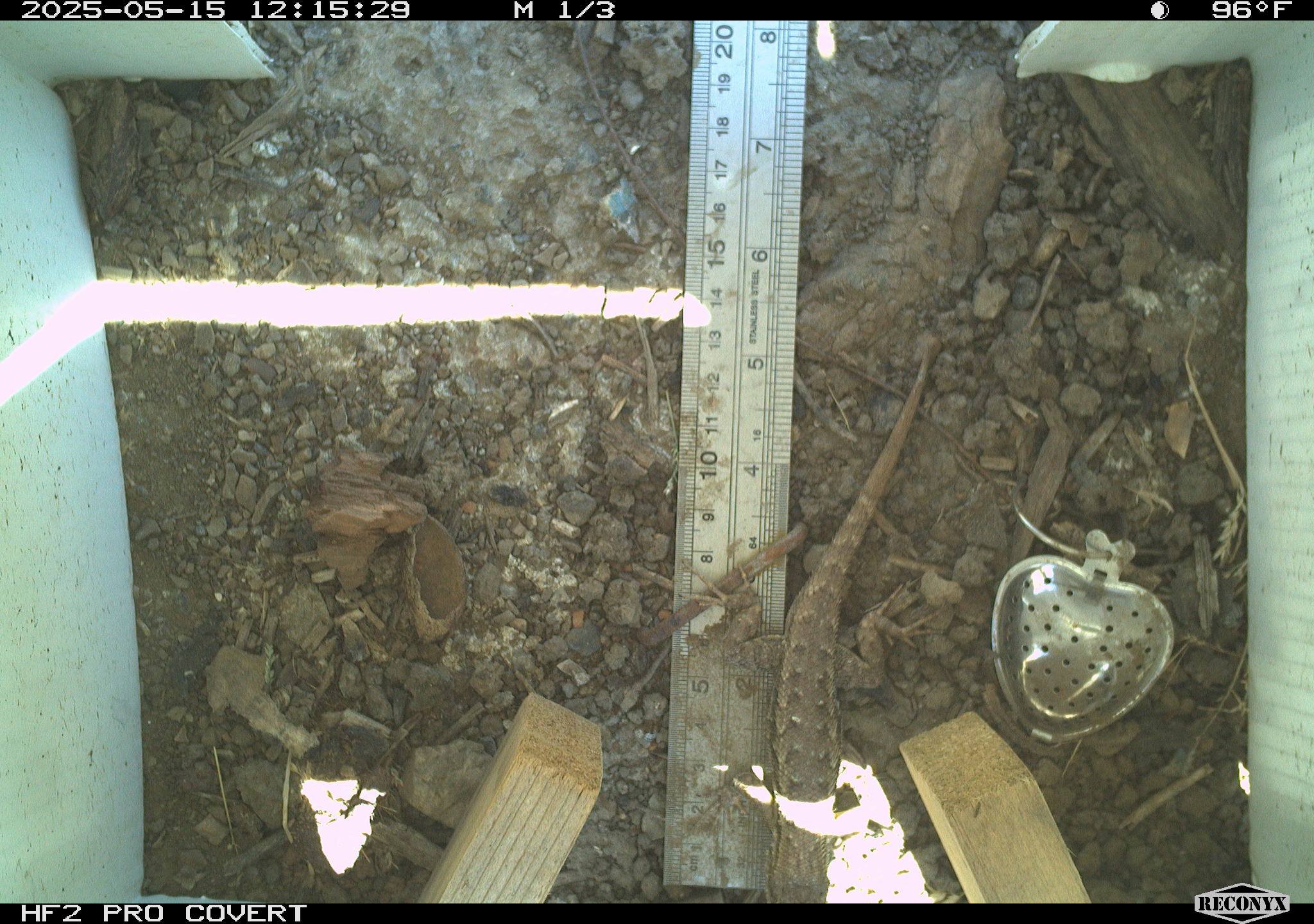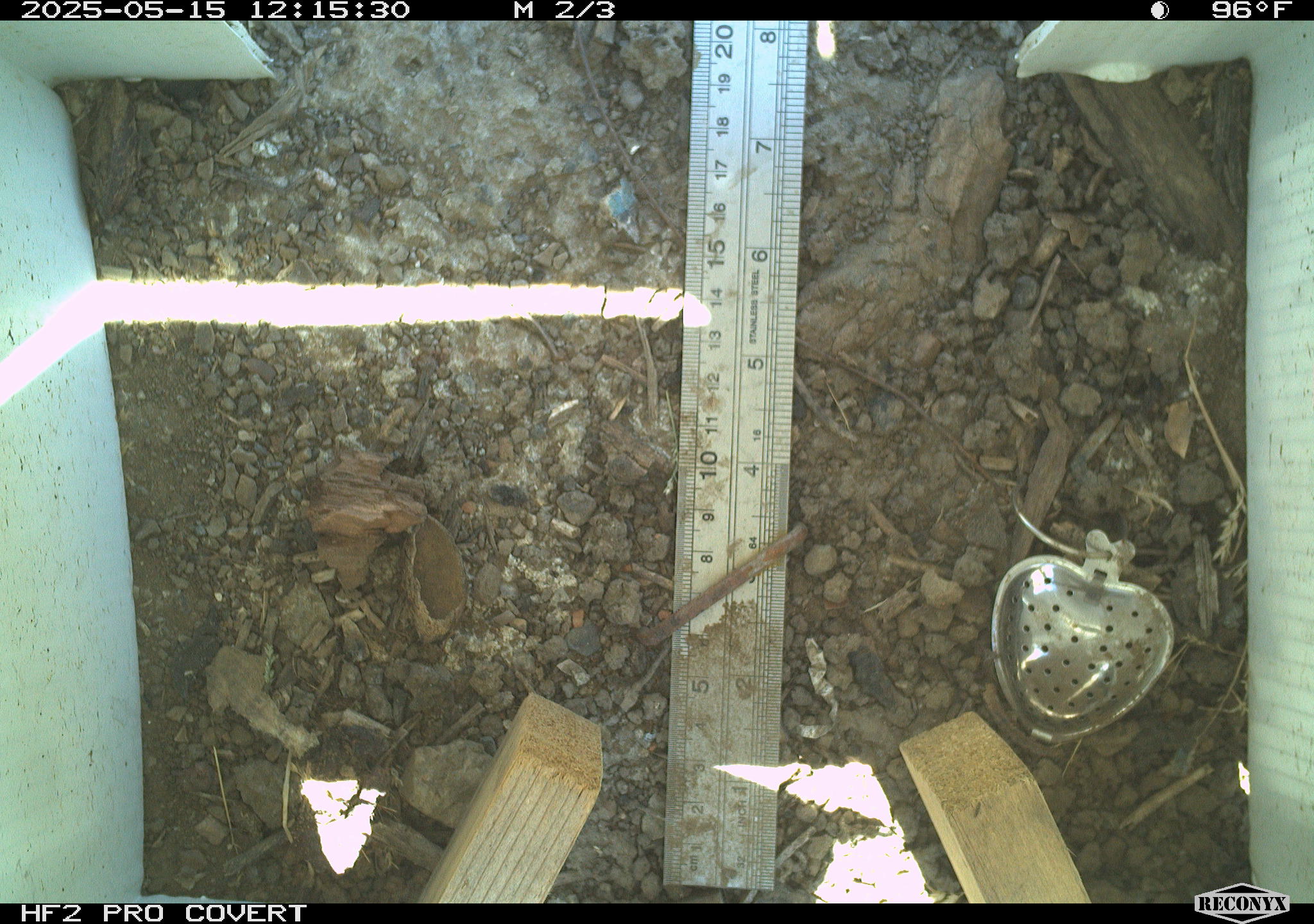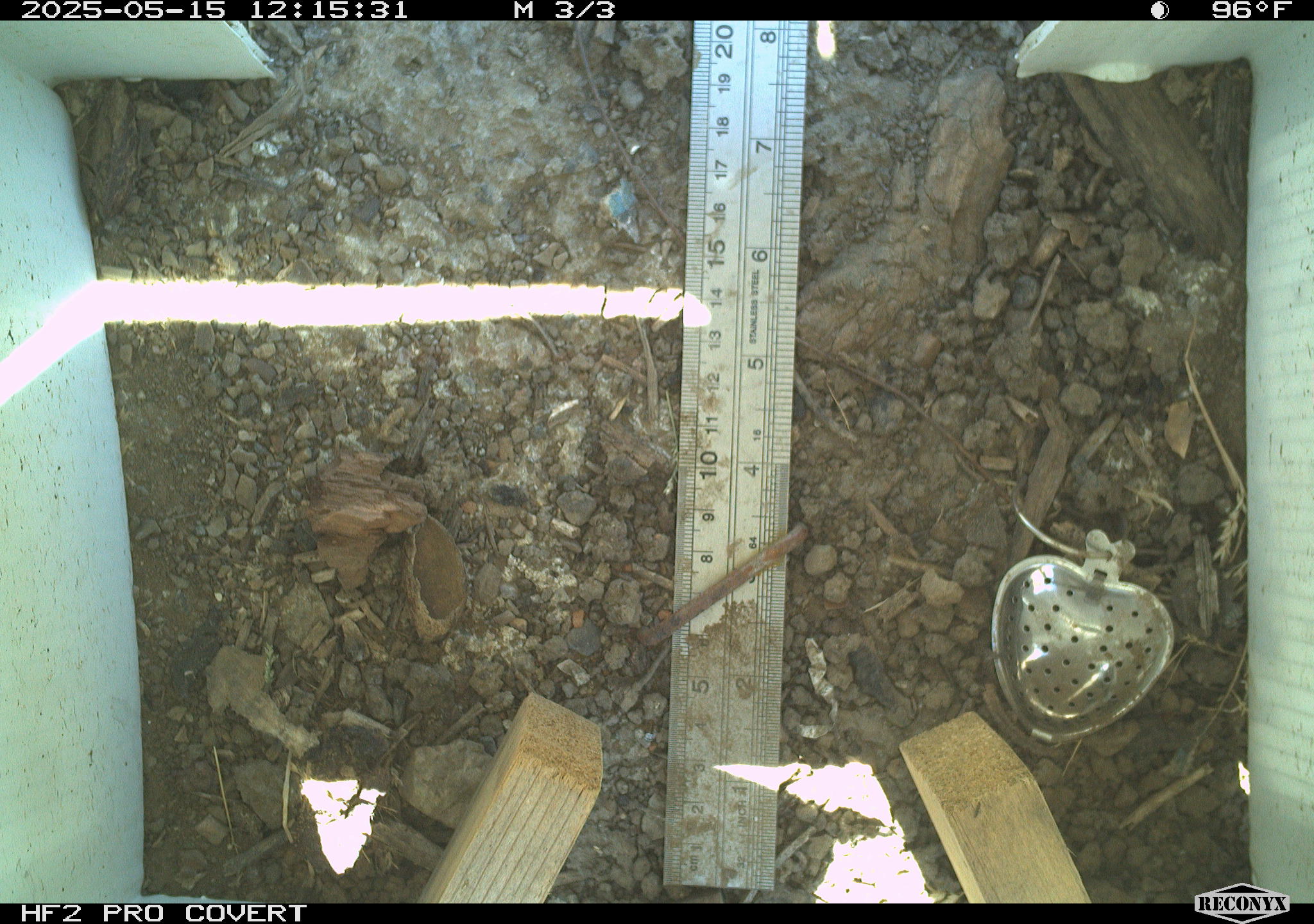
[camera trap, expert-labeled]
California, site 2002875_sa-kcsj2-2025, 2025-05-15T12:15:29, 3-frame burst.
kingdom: Animalia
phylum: Chordata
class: Reptilia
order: Squamata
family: Phrynosomatidae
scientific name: Phrynosomatidae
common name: north american spiny lizards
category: sceloporus/uta species